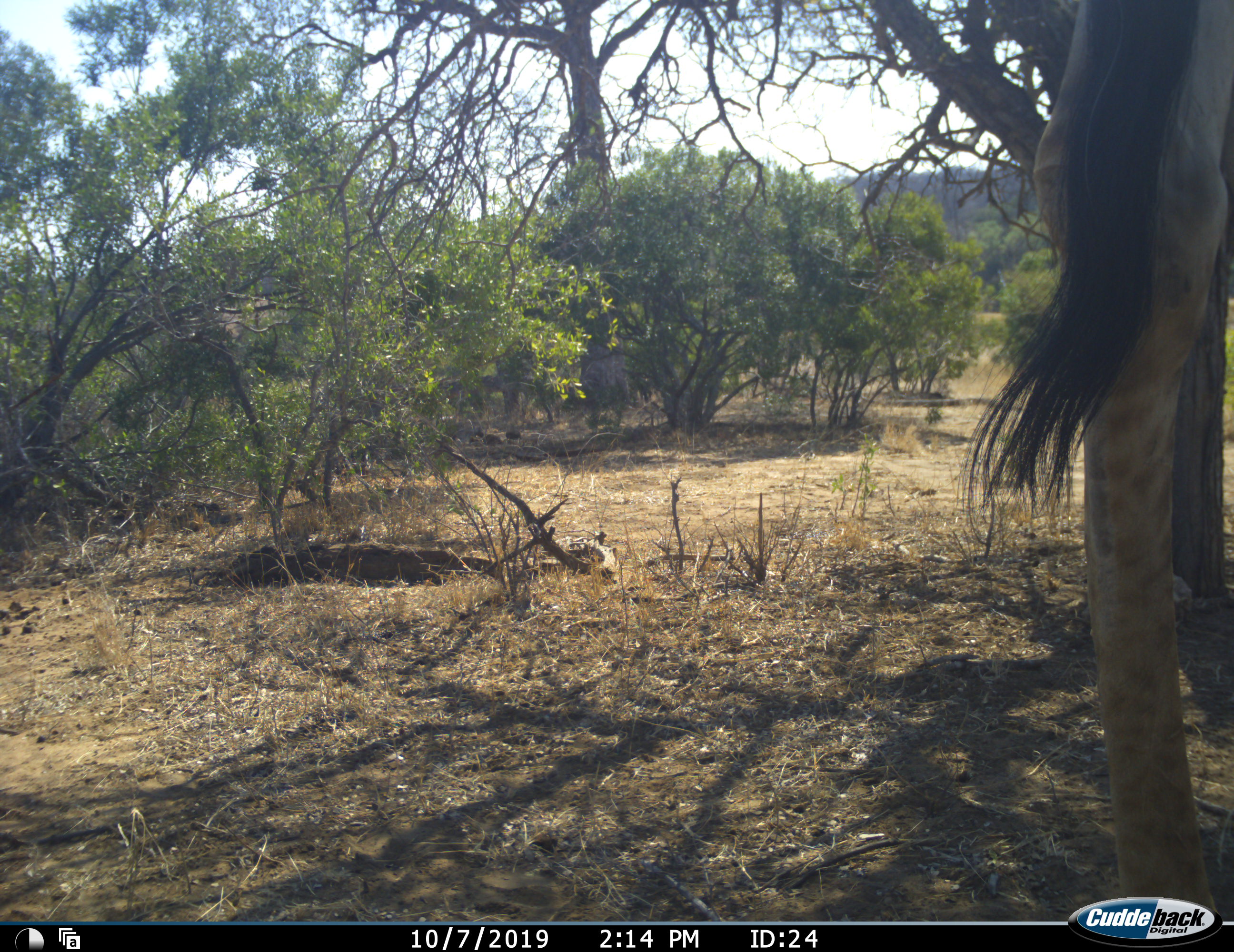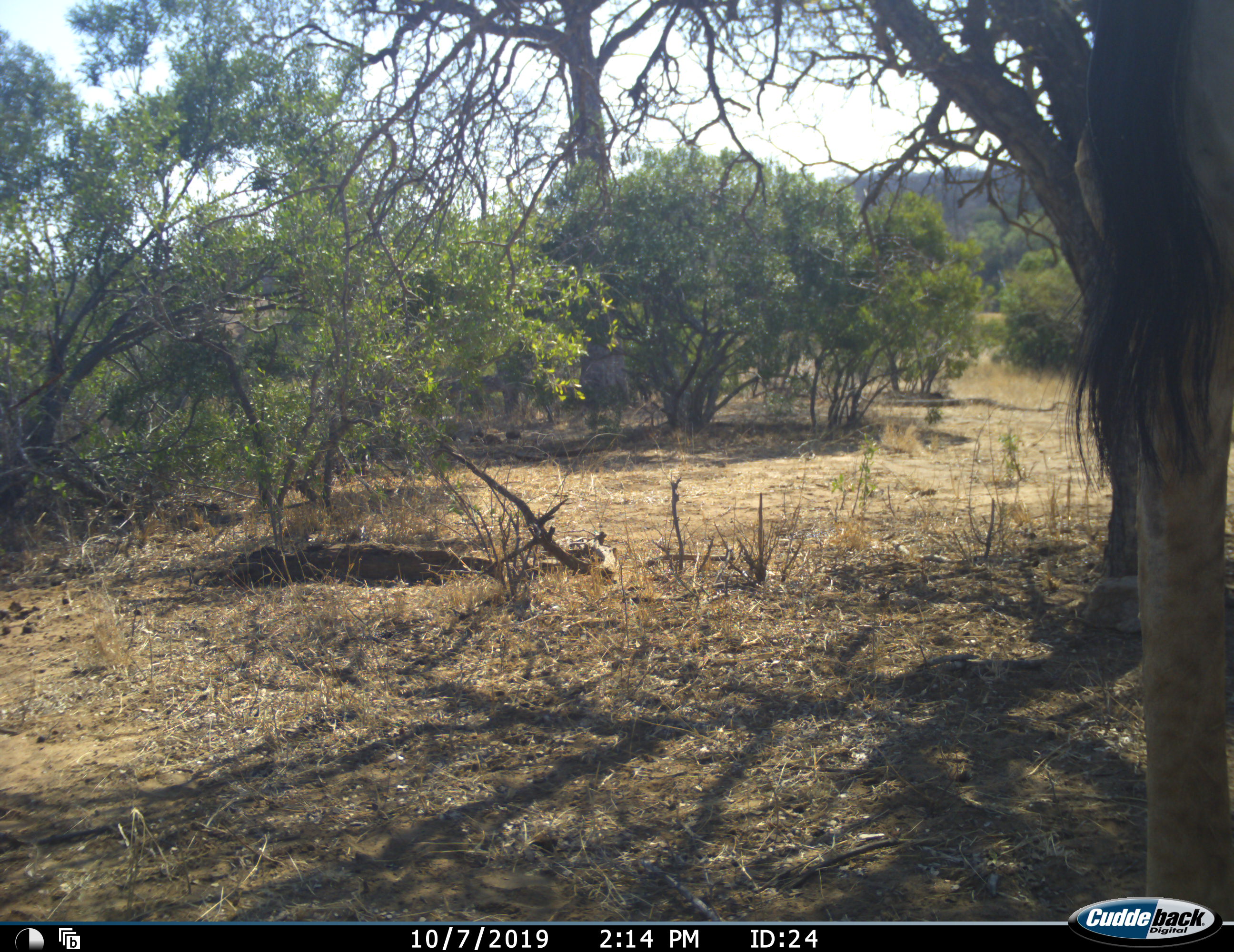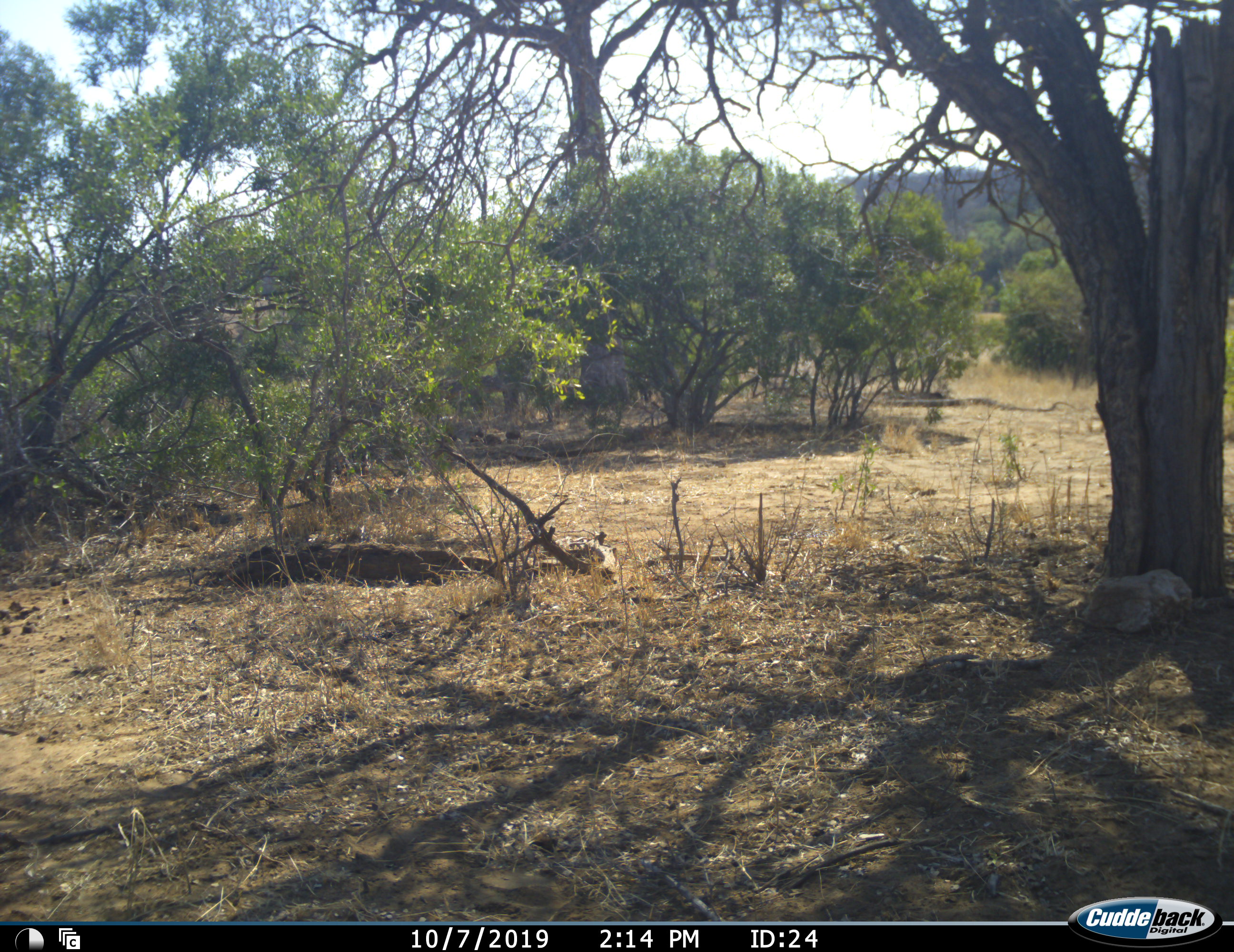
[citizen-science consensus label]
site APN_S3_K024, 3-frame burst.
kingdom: Animalia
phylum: Chordata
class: Mammalia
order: Artiodactyla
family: Giraffidae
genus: Giraffa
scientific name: Giraffa camelopardalis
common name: giraffe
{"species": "giraffe (Giraffa camelopardalis)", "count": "1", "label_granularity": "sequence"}